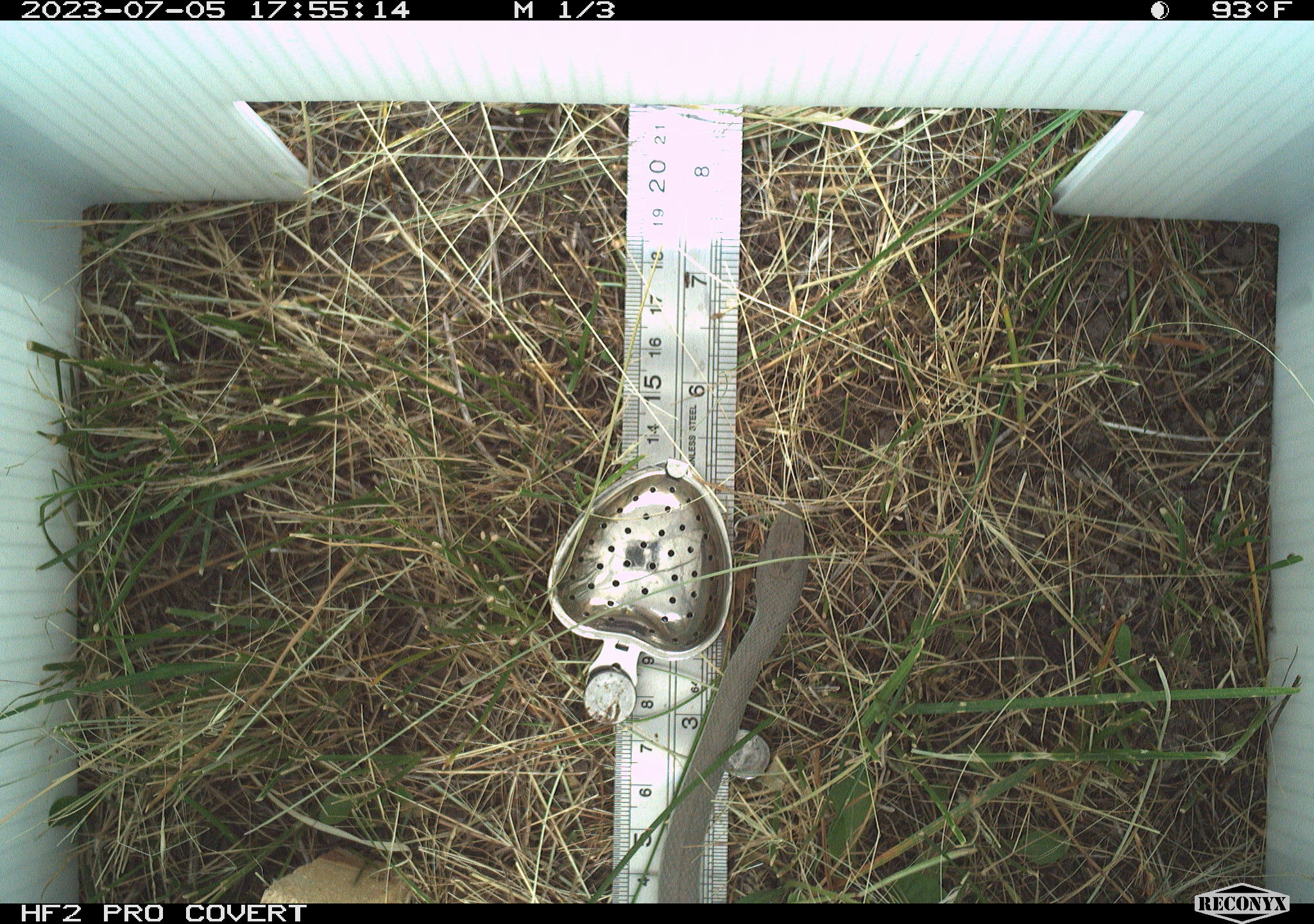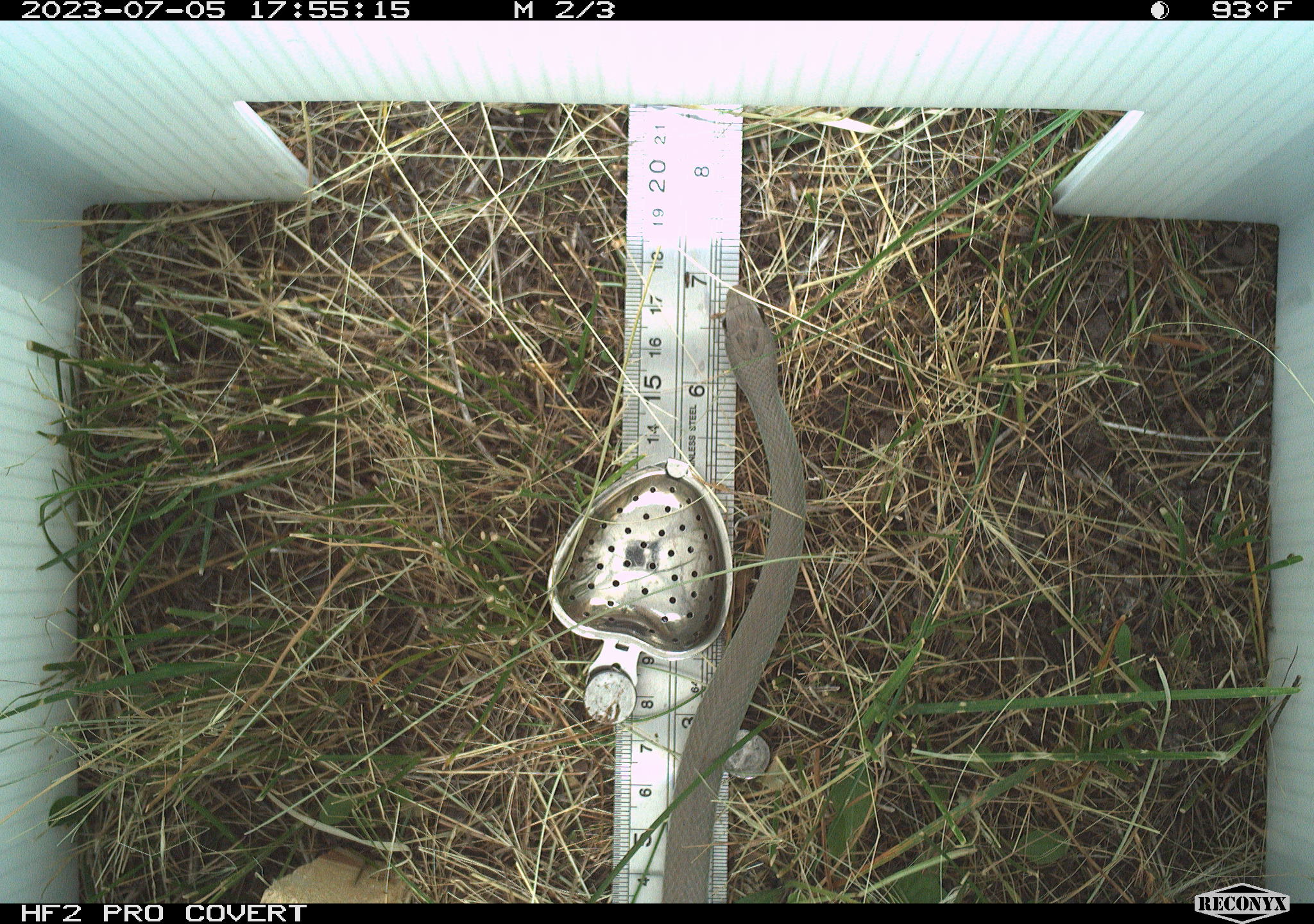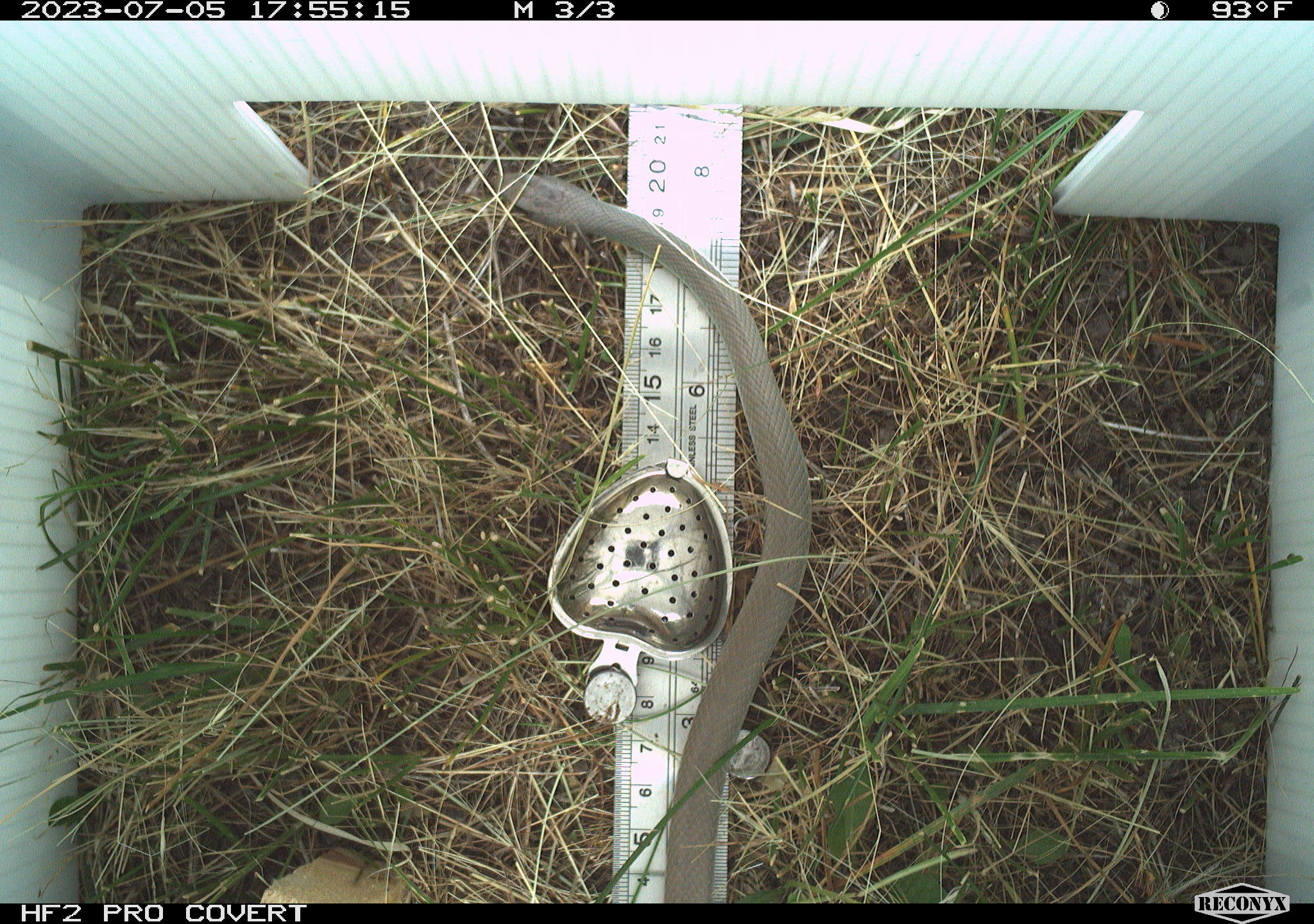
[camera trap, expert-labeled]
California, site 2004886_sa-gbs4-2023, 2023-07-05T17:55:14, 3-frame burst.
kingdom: Animalia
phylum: Chordata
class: Reptilia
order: Squamata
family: Colubridae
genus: Coluber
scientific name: Coluber constrictor mormon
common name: western yellow-bellied racer